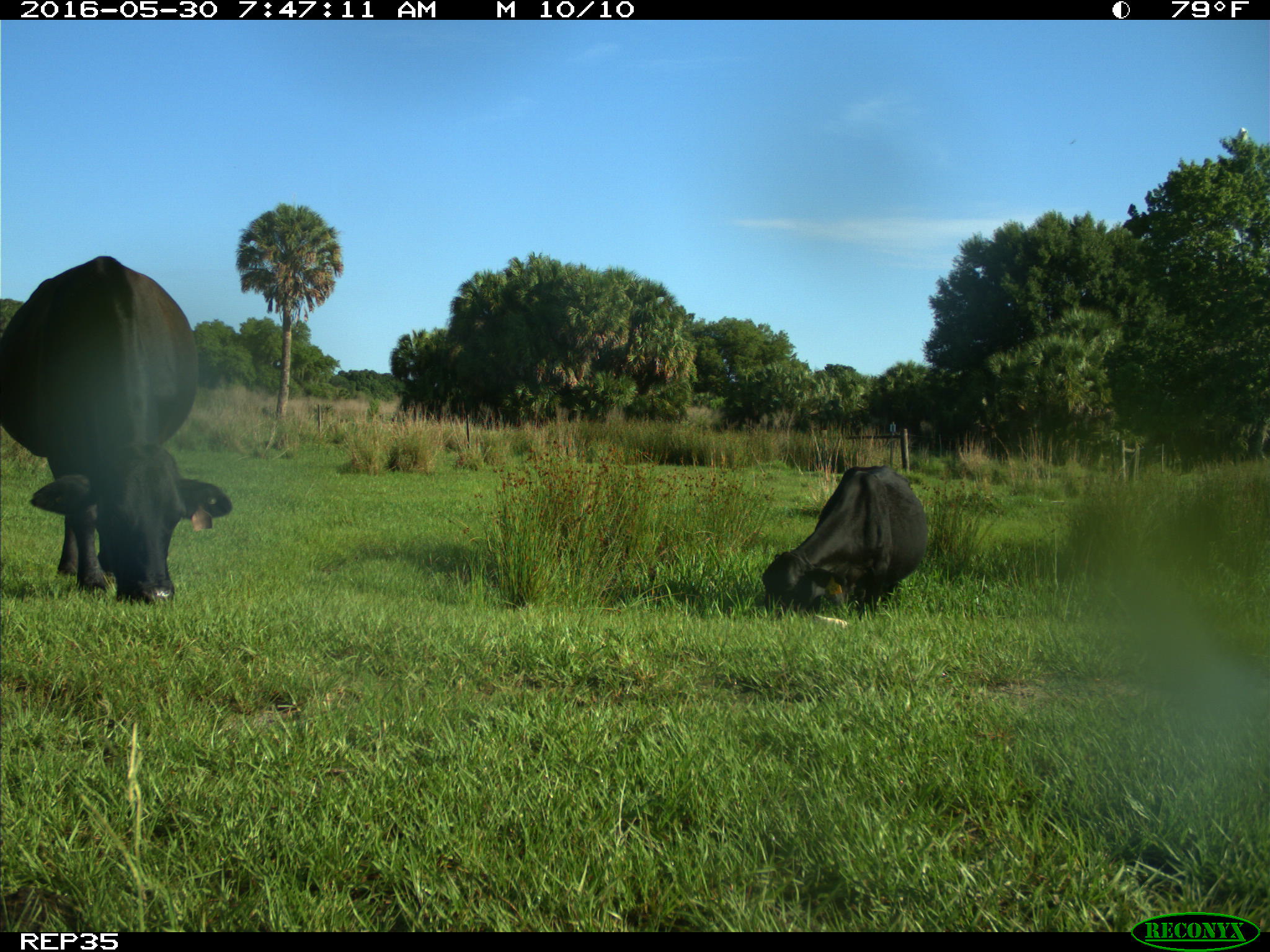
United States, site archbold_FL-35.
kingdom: Animalia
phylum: Chordata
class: Mammalia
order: Artiodactyla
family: Bovidae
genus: Bos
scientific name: Bos taurus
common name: domestic cow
Bos taurus (domestic cow).